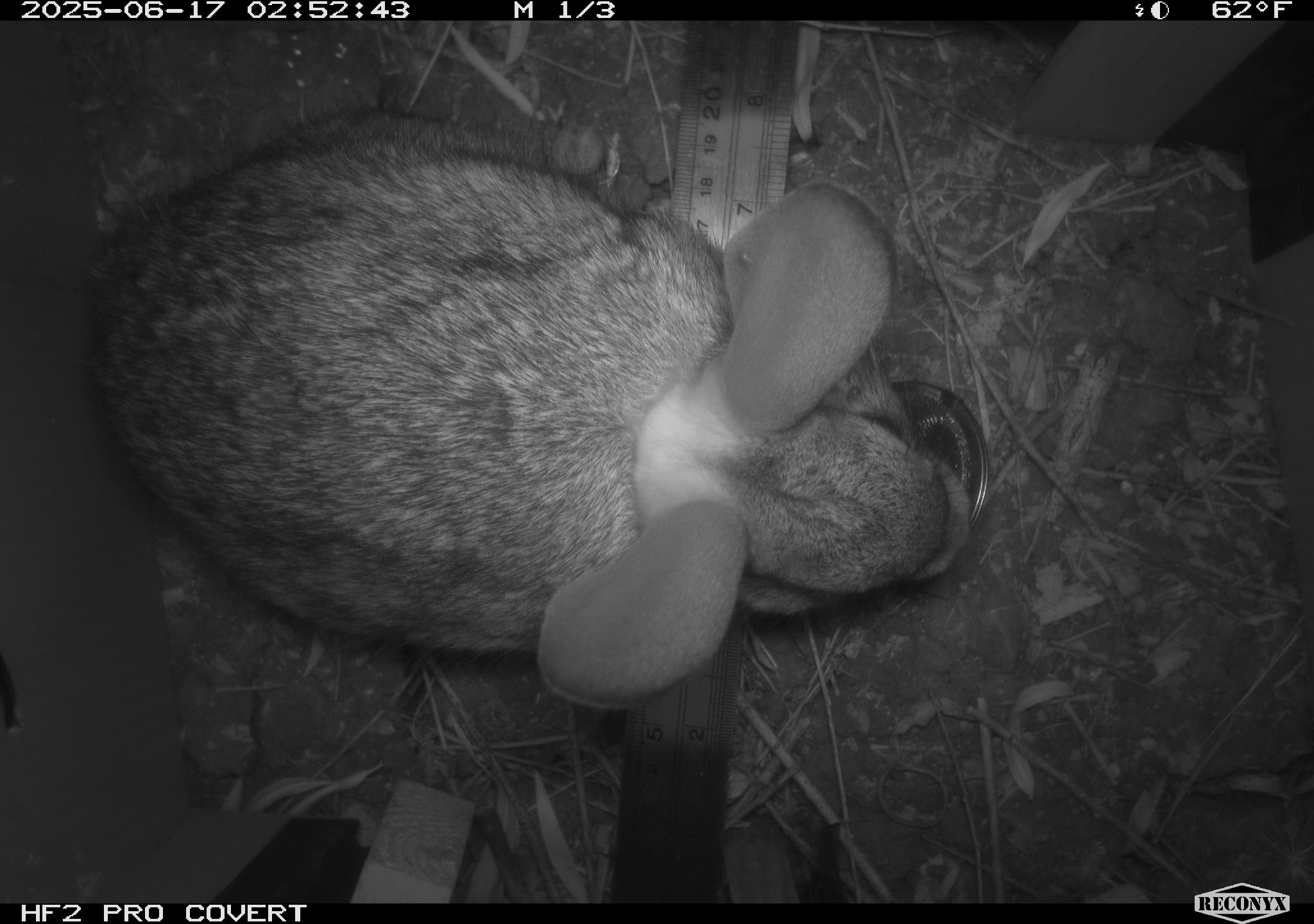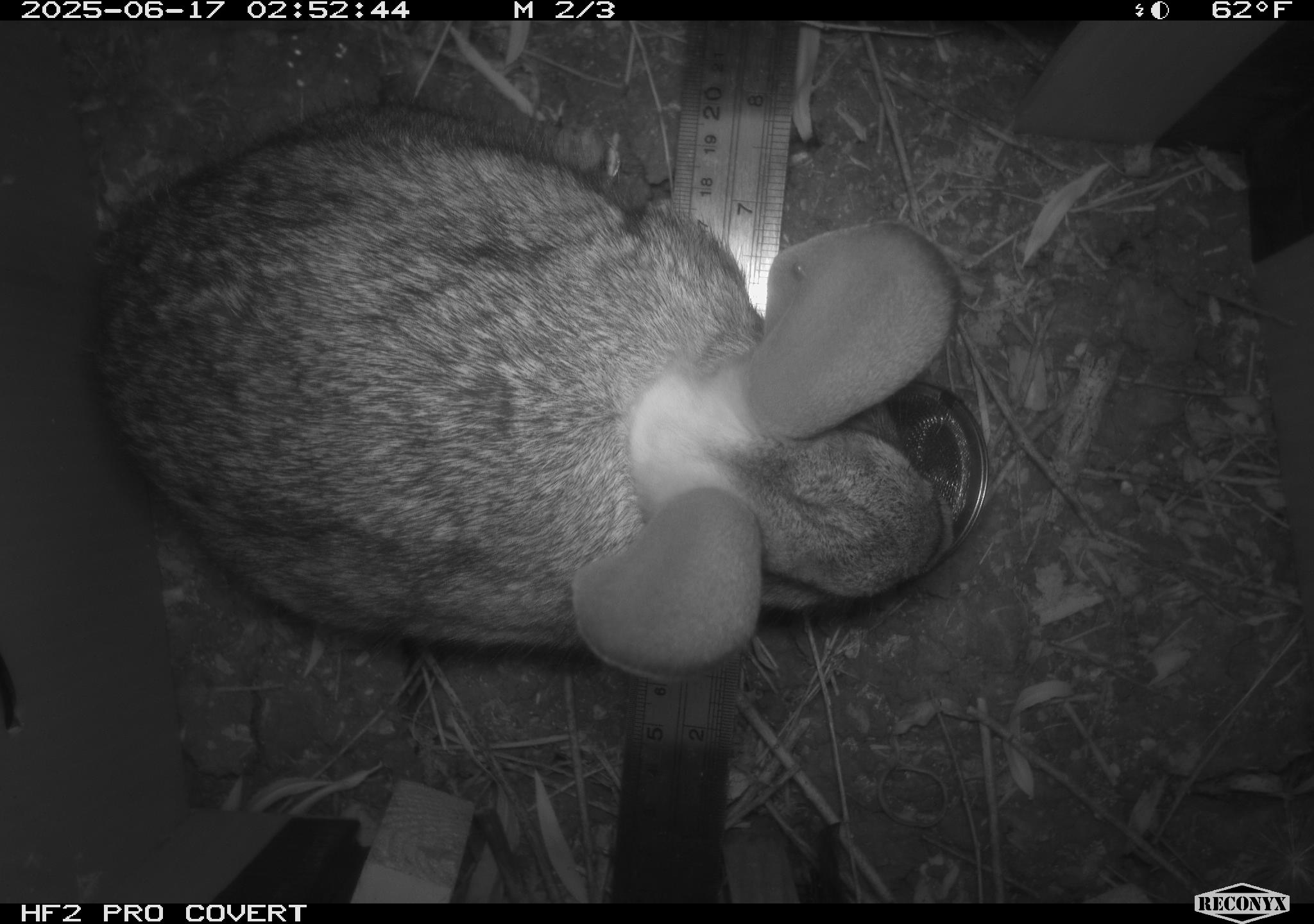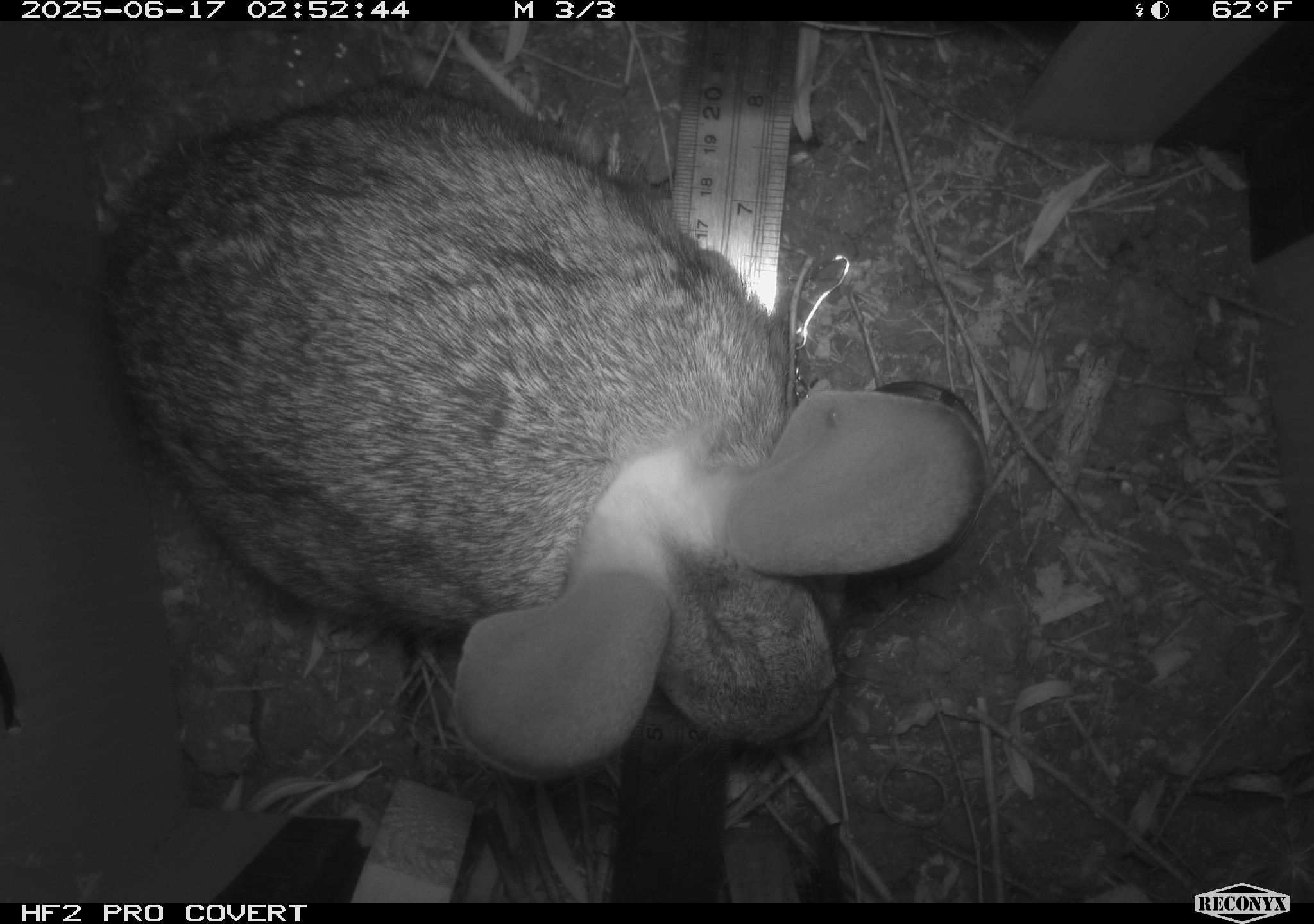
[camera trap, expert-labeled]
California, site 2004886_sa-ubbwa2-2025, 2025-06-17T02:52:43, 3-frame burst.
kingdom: Animalia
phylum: Chordata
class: Mammalia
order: Lagomorpha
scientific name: Lagomorpha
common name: hares, rabbits, and pikas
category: lagomorpha order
Lagomorpha order (hares, rabbits, and pikas) (Lagomorpha).